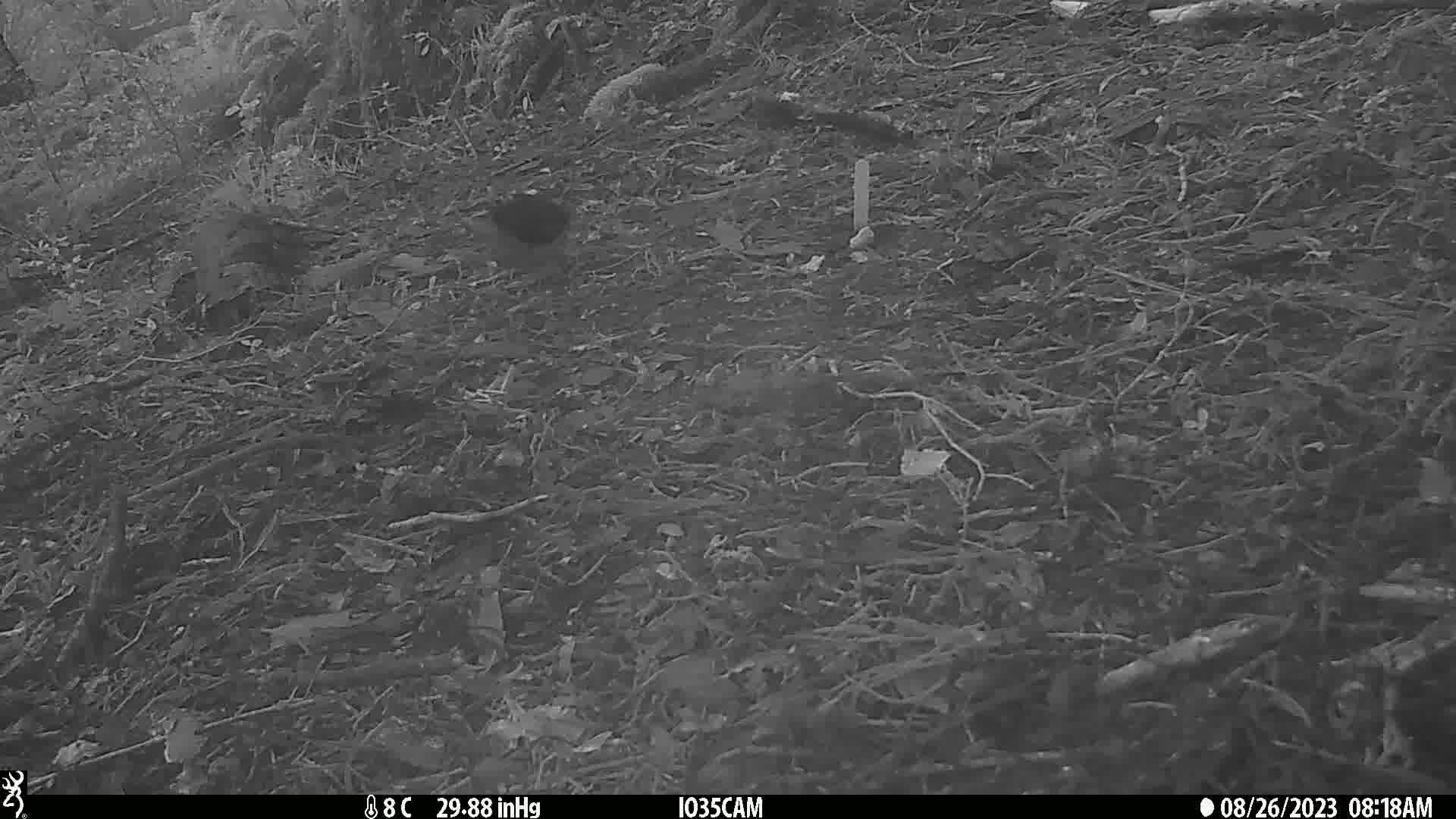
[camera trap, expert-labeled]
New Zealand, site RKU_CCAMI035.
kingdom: Animalia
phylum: Chordata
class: Aves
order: Passeriformes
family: Turdidae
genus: Turdus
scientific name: Turdus merula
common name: eurasian blackbird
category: blackbird